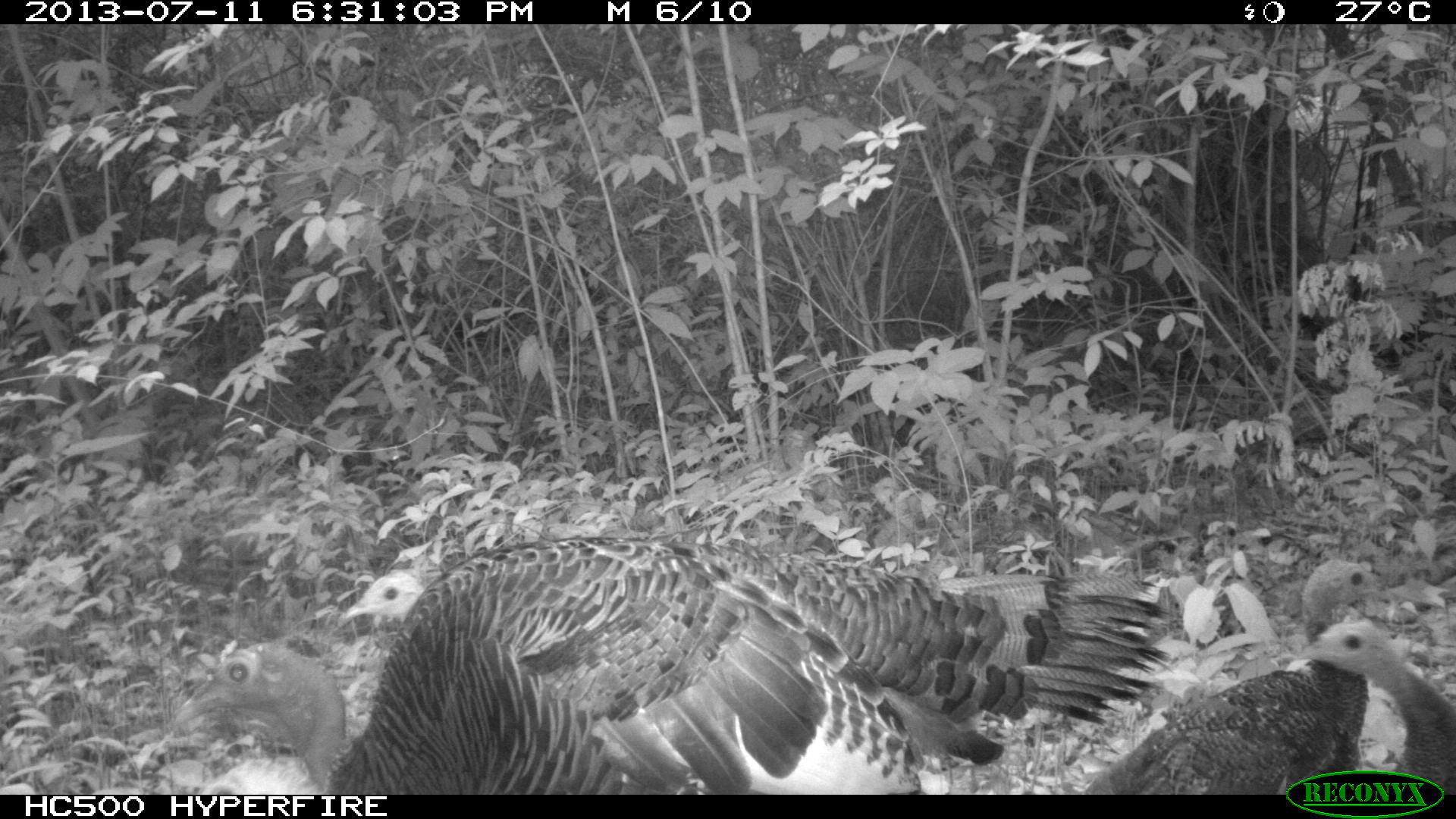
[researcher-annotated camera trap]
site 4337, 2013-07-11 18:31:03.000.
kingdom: Animalia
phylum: Chordata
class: Aves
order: Galliformes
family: Phasianidae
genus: Meleagris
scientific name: Meleagris ocellata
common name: ocellated turkey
Meleagris ocellata (ocellated turkey), count 4.